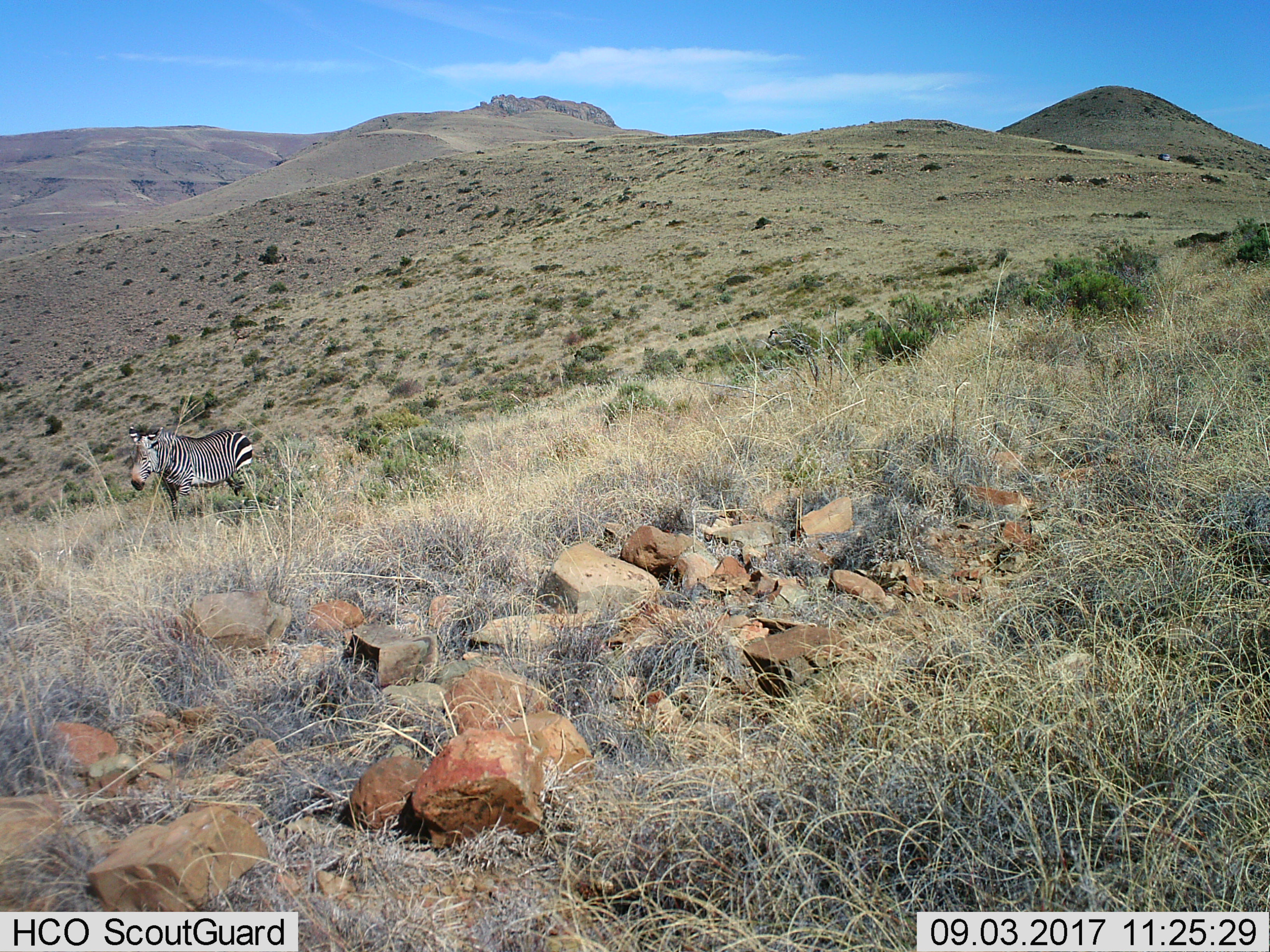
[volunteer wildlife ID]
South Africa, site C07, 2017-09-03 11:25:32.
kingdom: Animalia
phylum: Chordata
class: Mammalia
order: Perissodactyla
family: Equidae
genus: Equus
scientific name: Equus zebra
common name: mountain zebra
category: zebramountain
Zebramountain (mountain zebra) (Equus zebra), count 1. Behavior (volunteer vote fractions): standing 89%, resting 0%, moving 11%, interacting 0%. Young present (vote fraction): 0%. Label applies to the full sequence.